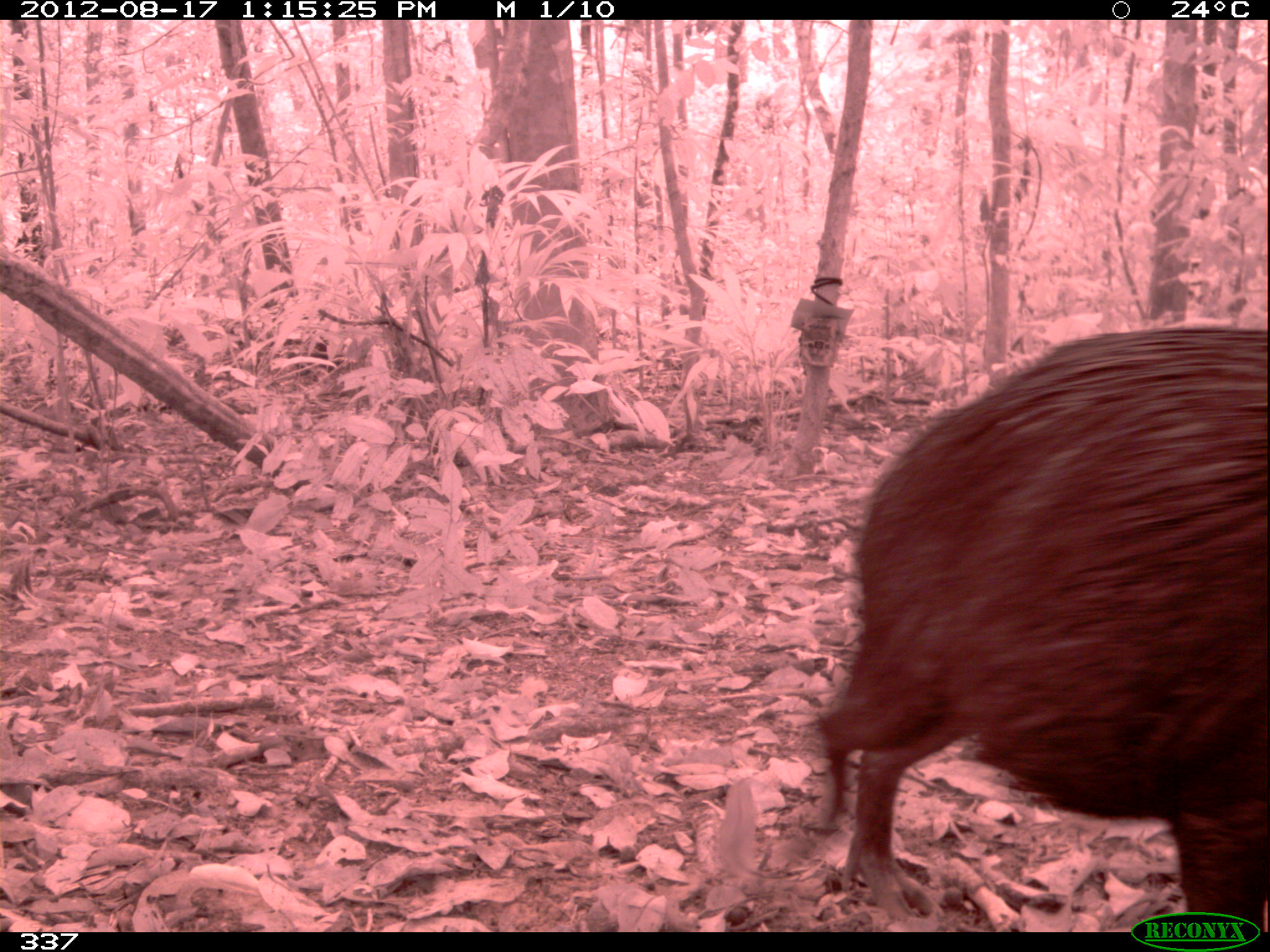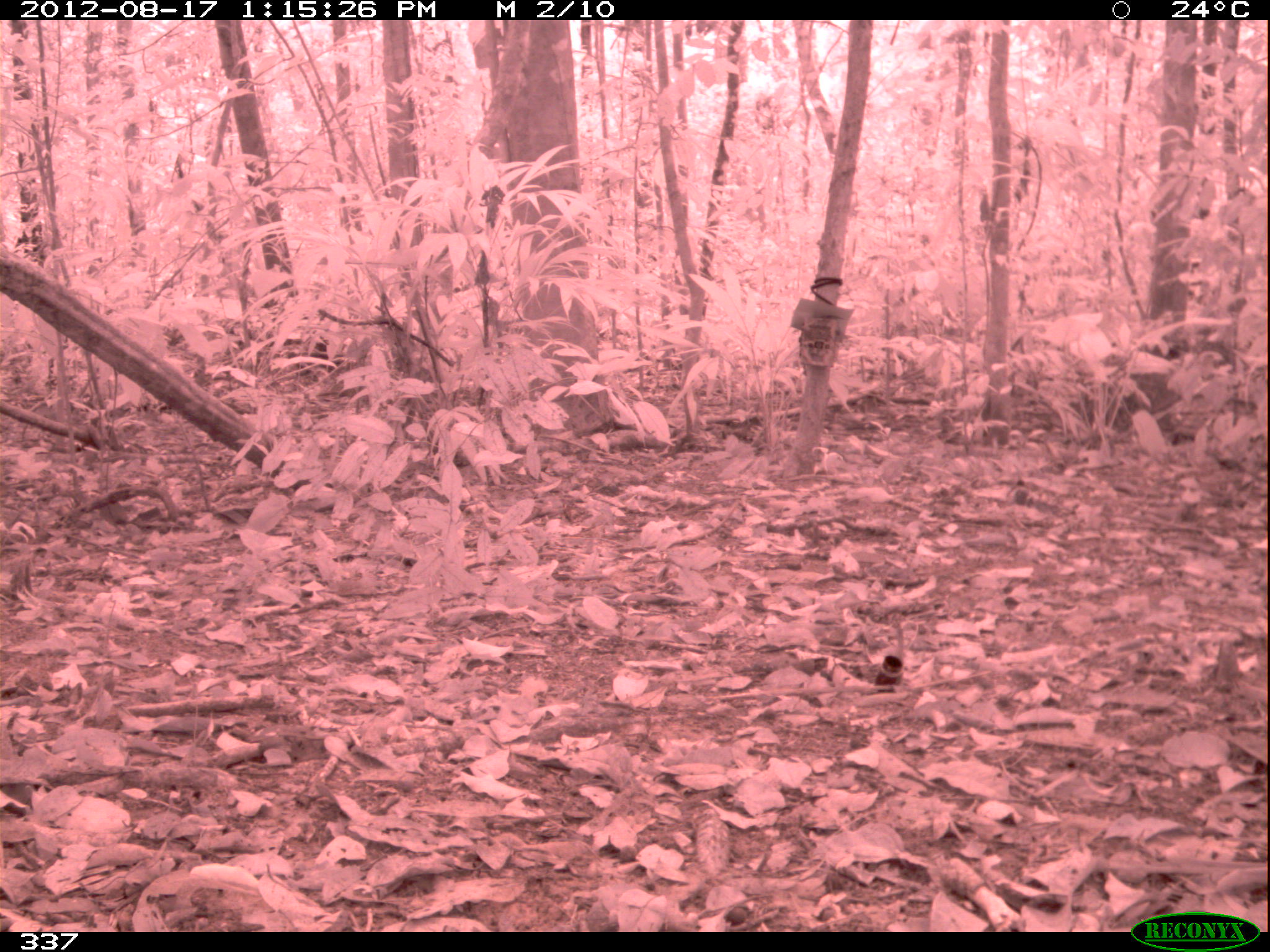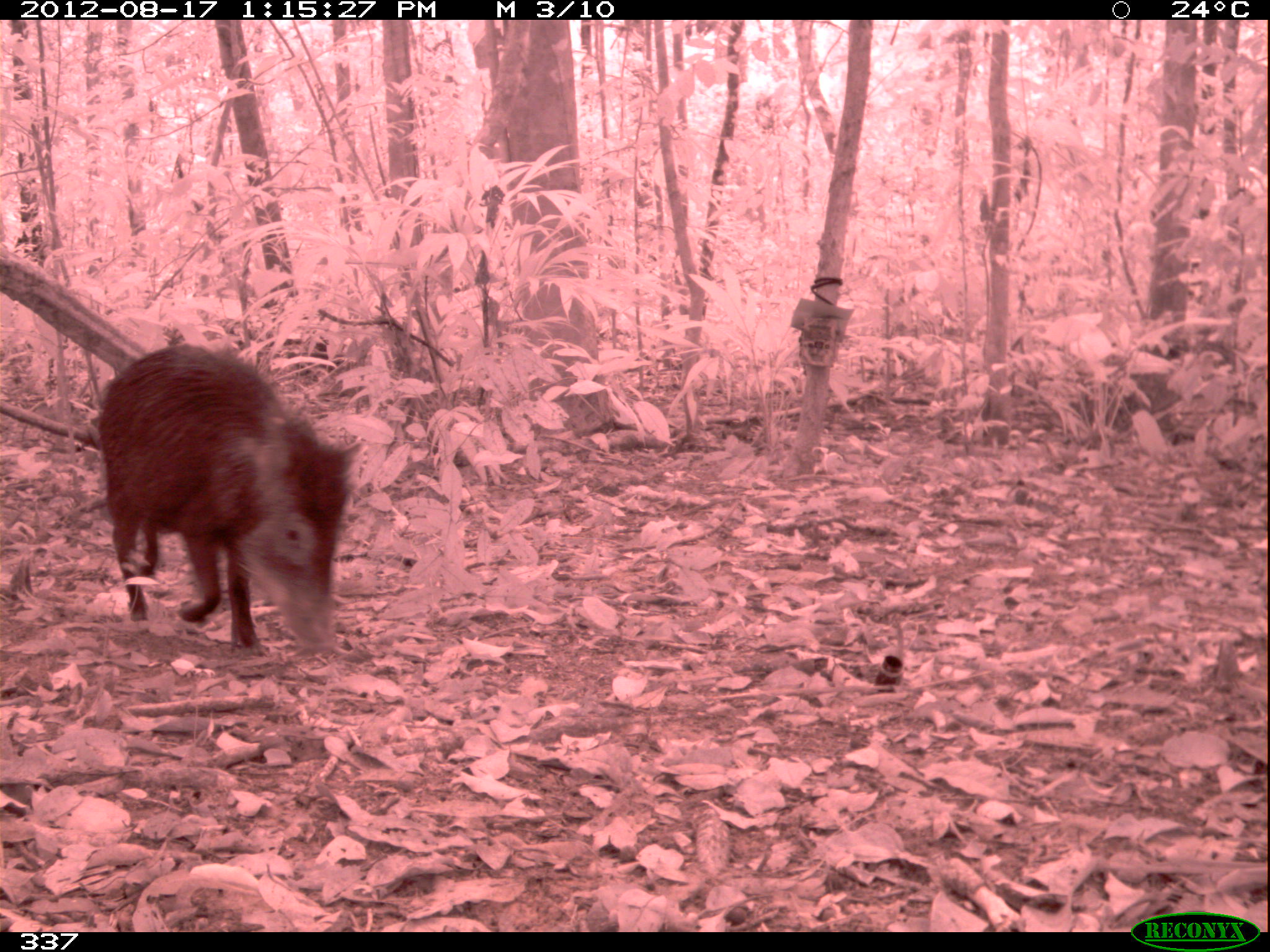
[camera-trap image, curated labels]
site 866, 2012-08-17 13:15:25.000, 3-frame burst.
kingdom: Animalia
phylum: Chordata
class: Mammalia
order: Artiodactyla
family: Tayassuidae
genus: Tayassu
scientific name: Tayassu pecari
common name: white-lipped peccary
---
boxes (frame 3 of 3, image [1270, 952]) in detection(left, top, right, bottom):
tayassu pecari: detection(95, 342, 365, 658)